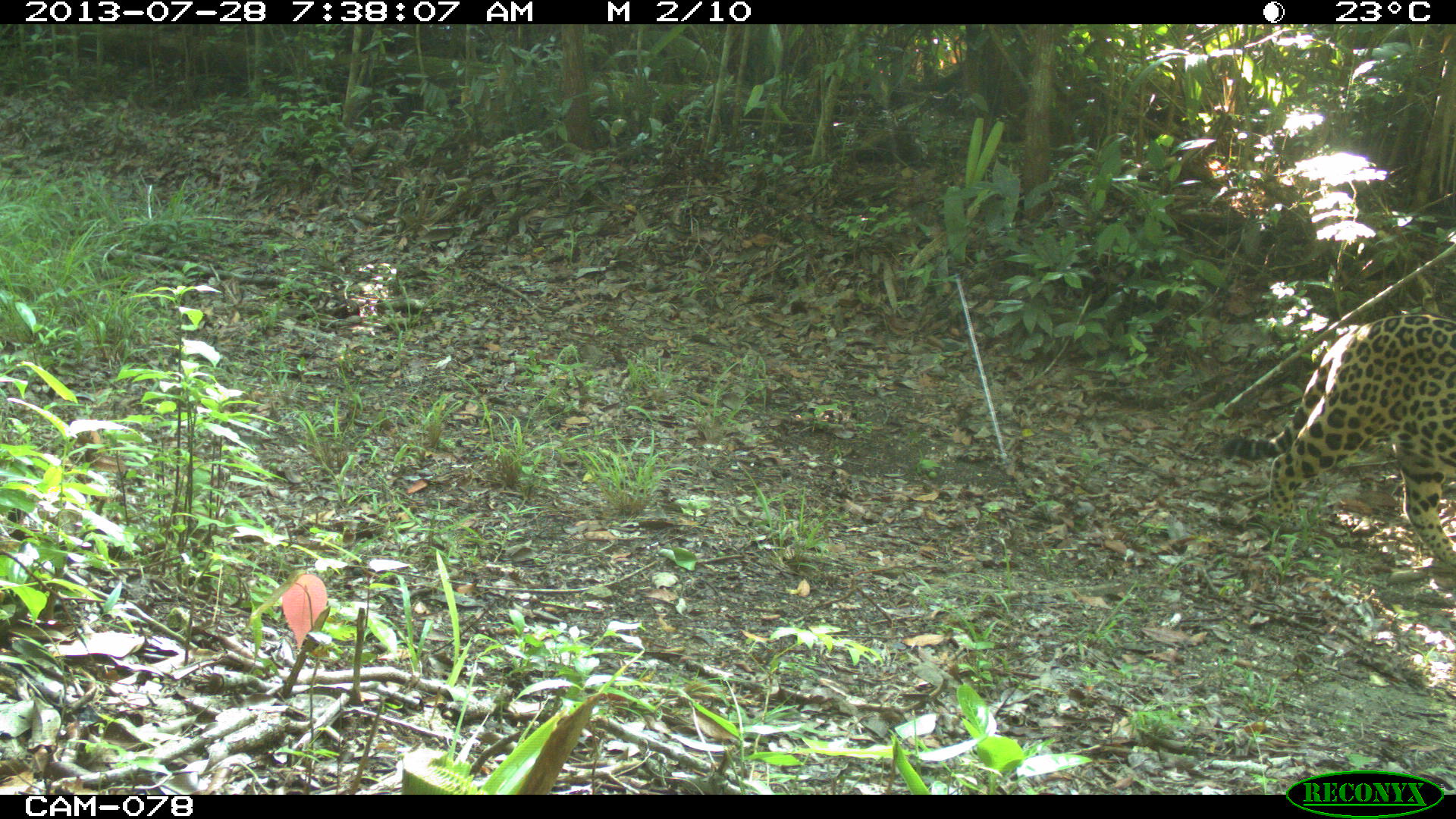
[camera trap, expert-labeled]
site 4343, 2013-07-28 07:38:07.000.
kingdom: Animalia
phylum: Chordata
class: Mammalia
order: Carnivora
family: Felidae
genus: Panthera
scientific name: Panthera onca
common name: jaguar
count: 1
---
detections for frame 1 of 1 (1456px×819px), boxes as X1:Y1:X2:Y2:
panthera onca: 1218:309:1456:571